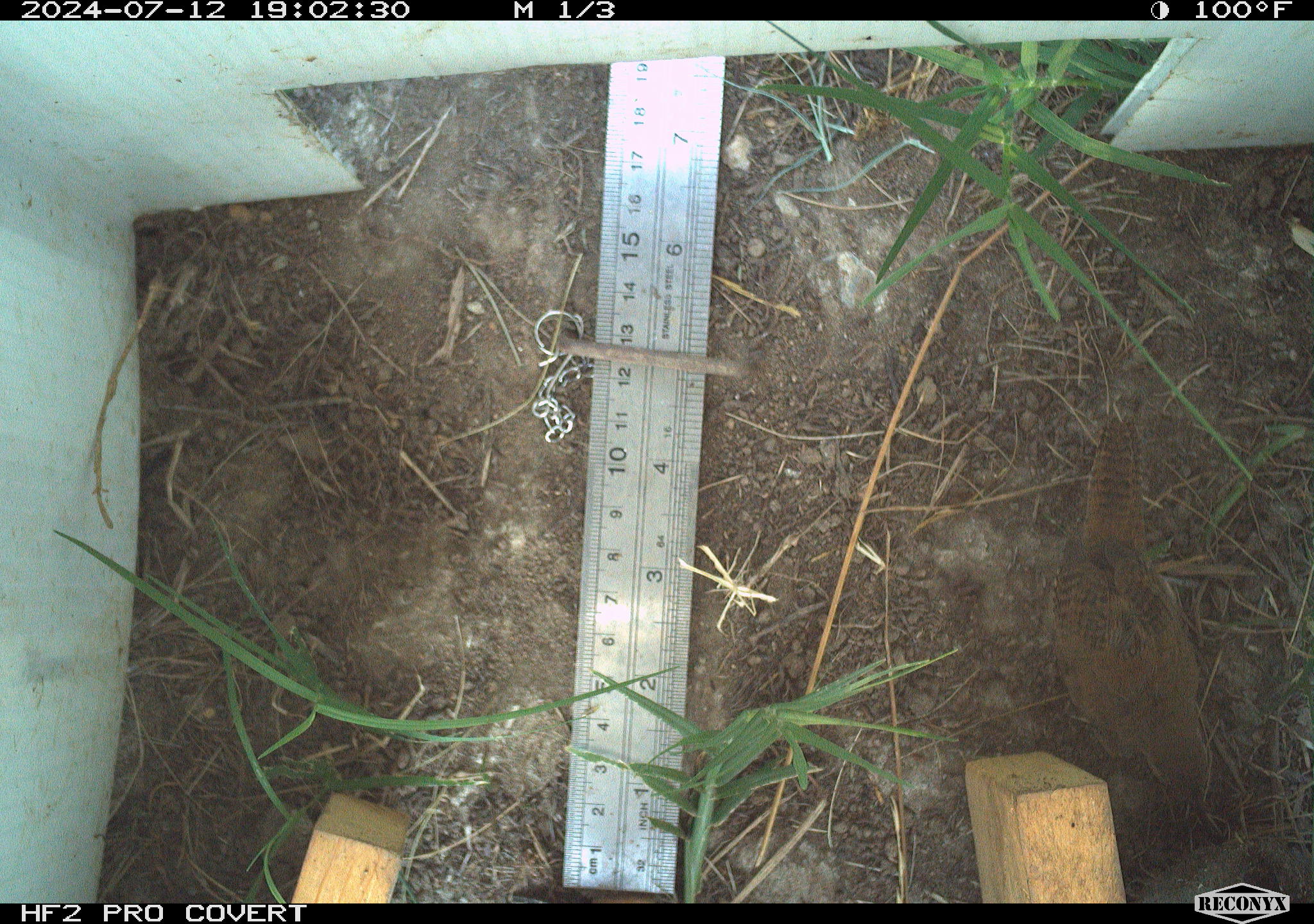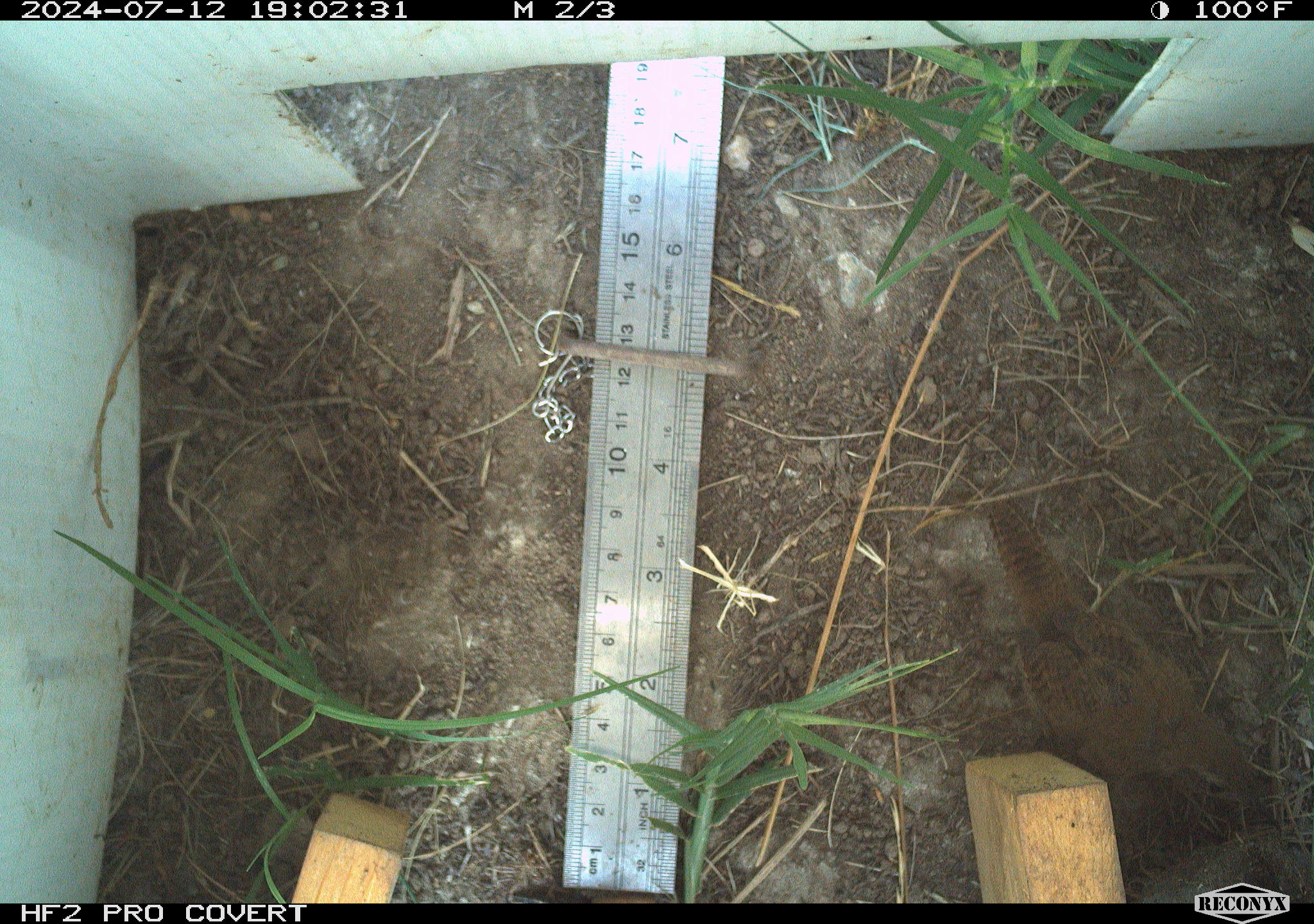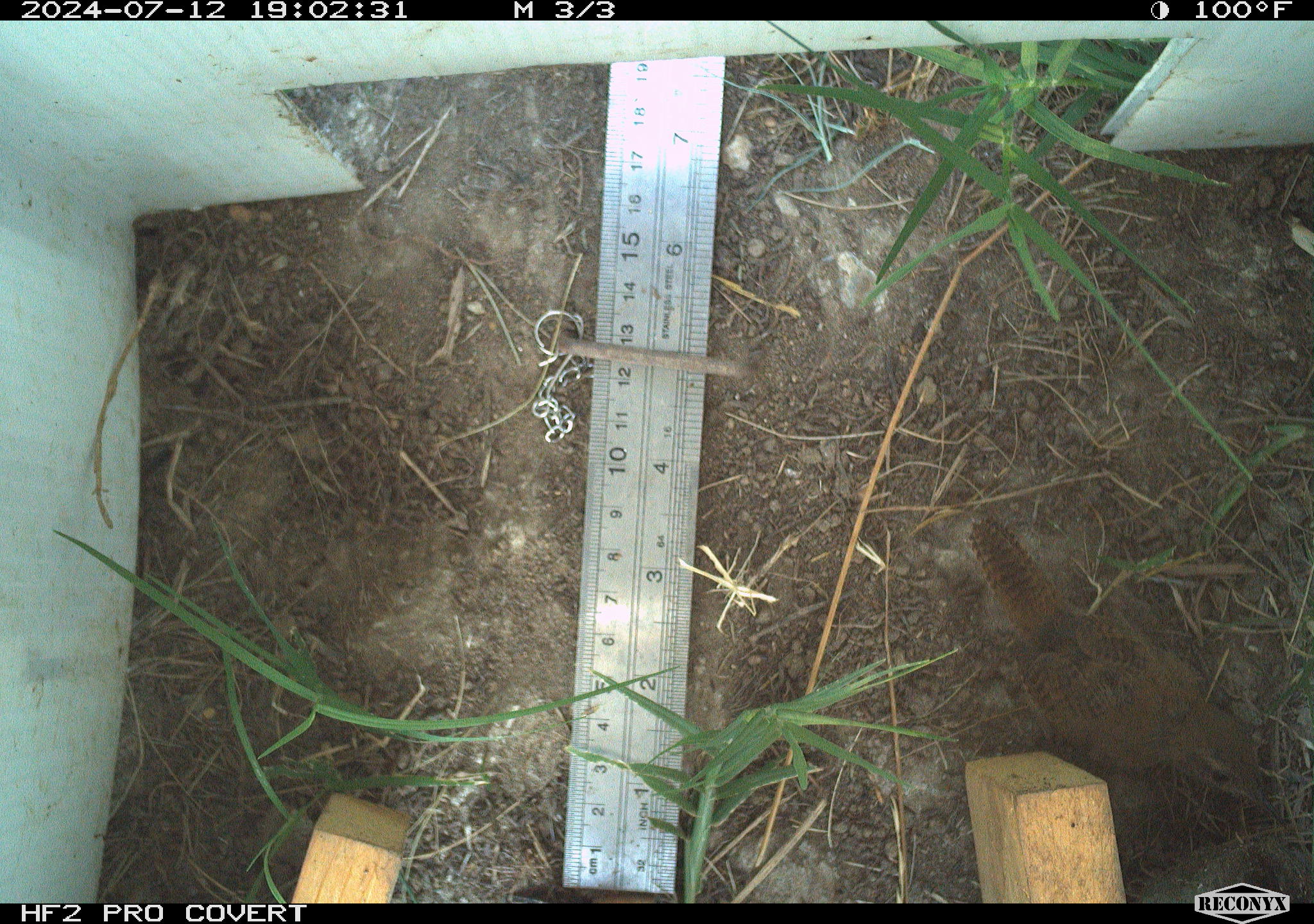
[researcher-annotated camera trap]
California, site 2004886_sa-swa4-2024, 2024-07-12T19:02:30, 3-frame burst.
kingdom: Animalia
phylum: Chordata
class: Aves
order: Passeriformes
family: Troglodytidae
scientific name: Troglodytidae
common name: wren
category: troglodytidae family